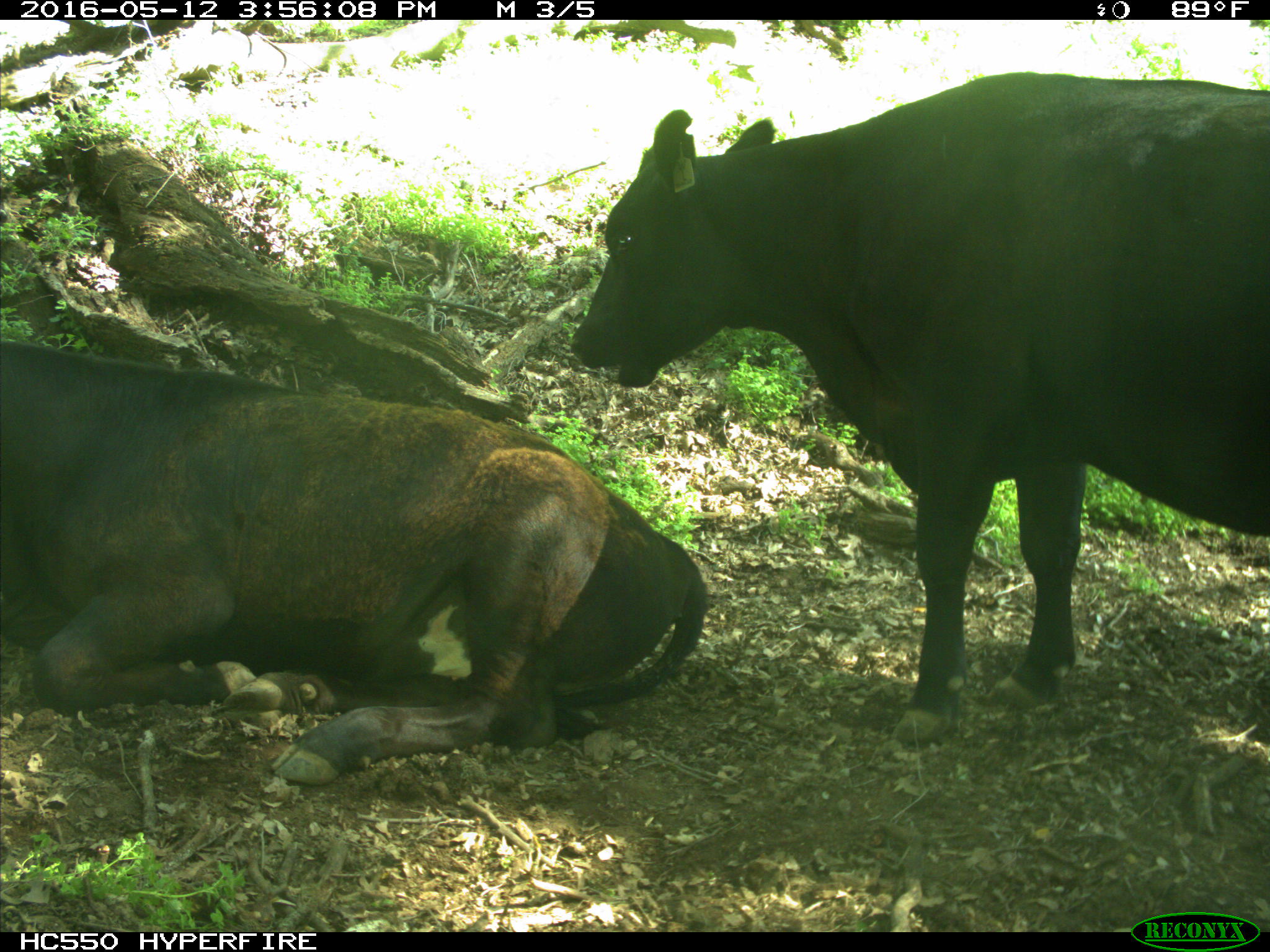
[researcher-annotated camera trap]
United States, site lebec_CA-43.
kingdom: Animalia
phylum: Chordata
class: Mammalia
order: Artiodactyla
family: Bovidae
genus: Bos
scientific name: Bos taurus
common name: domestic cow